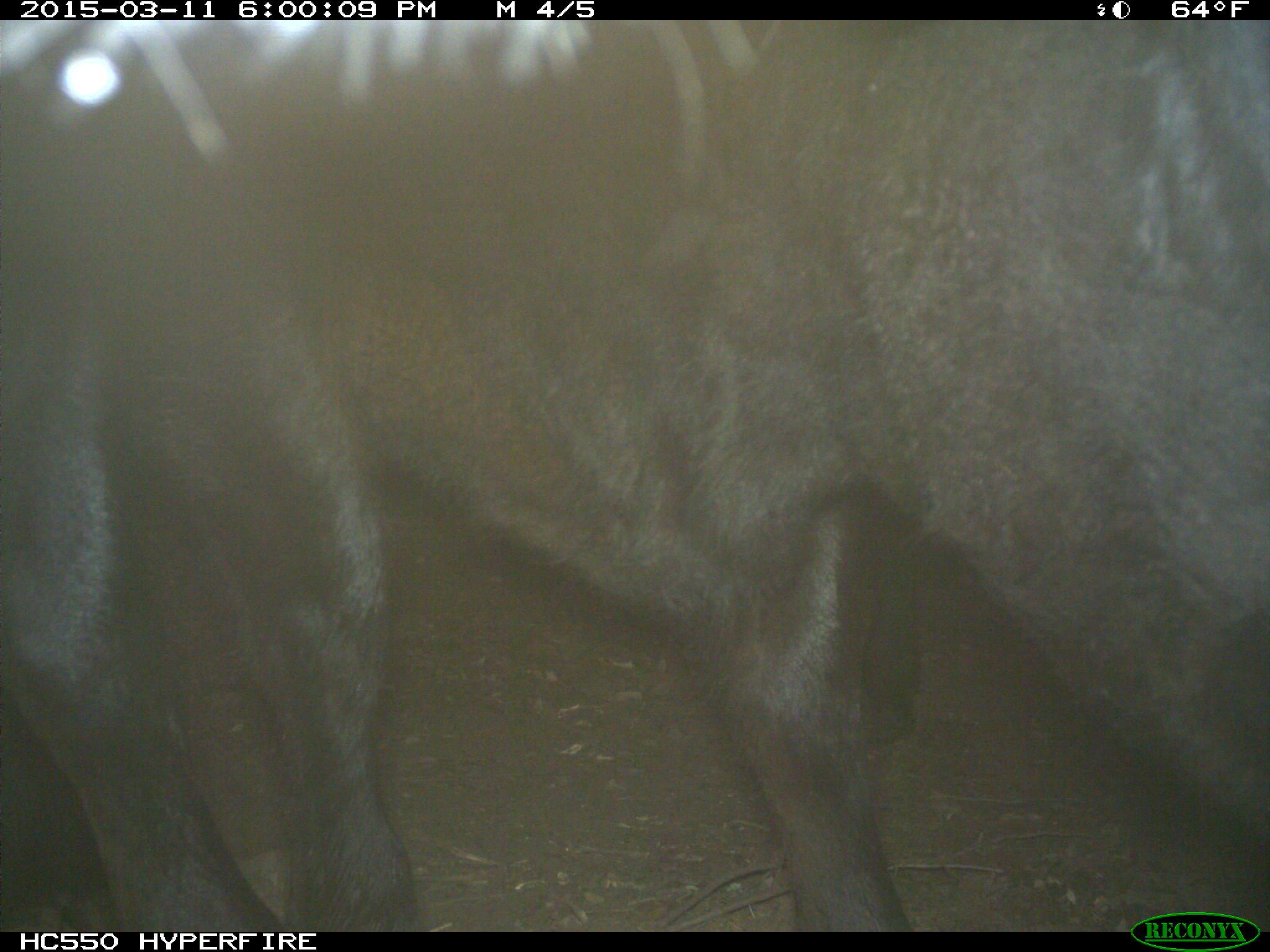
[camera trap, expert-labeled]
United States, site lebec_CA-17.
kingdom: Animalia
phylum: Chordata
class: Mammalia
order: Artiodactyla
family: Bovidae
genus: Bos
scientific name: Bos taurus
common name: domestic cow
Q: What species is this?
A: Bos taurus (domestic cow).